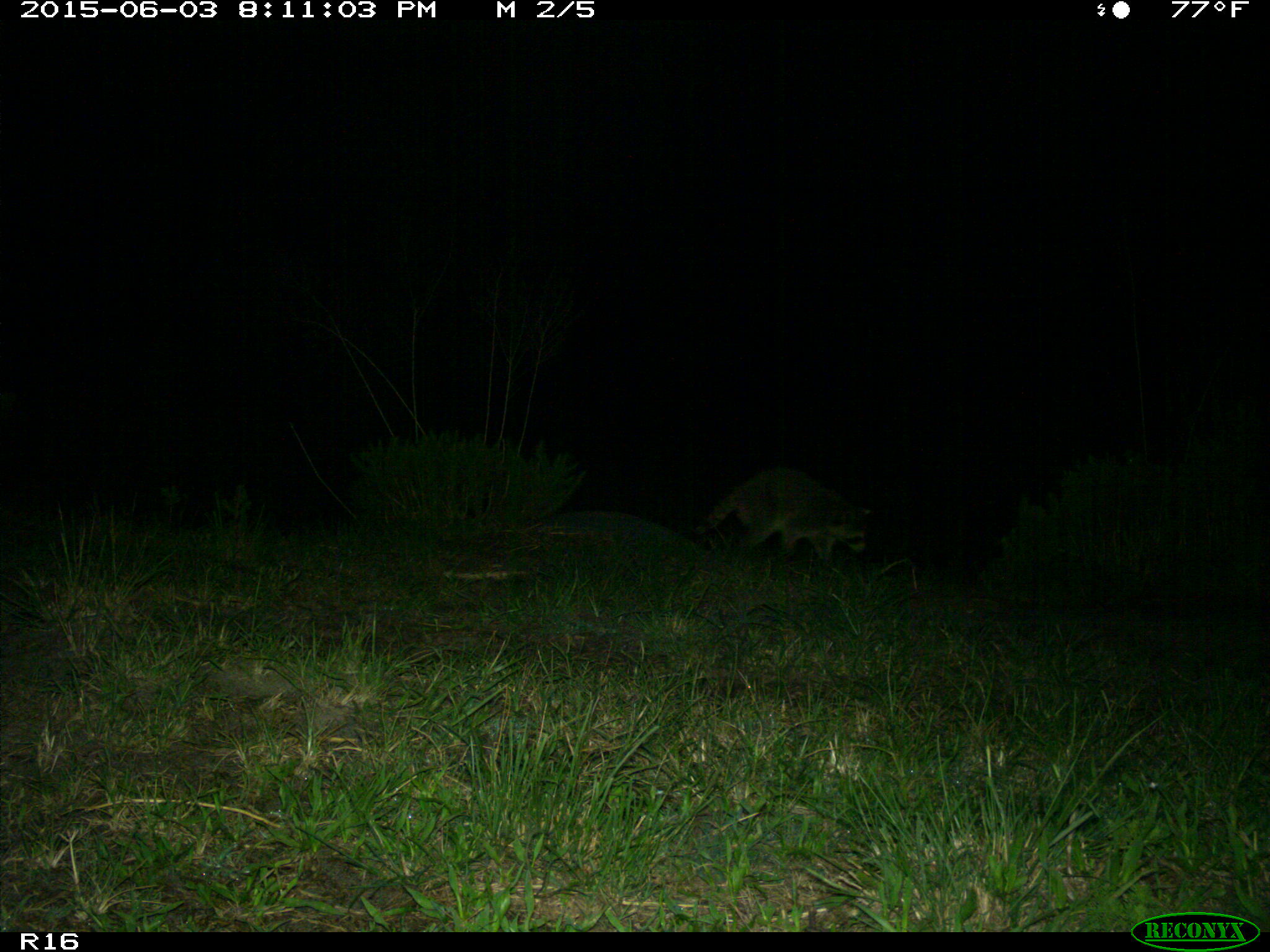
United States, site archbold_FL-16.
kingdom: Animalia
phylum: Chordata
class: Mammalia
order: Carnivora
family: Procyonidae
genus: Procyon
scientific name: Procyon lotor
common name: common raccoon